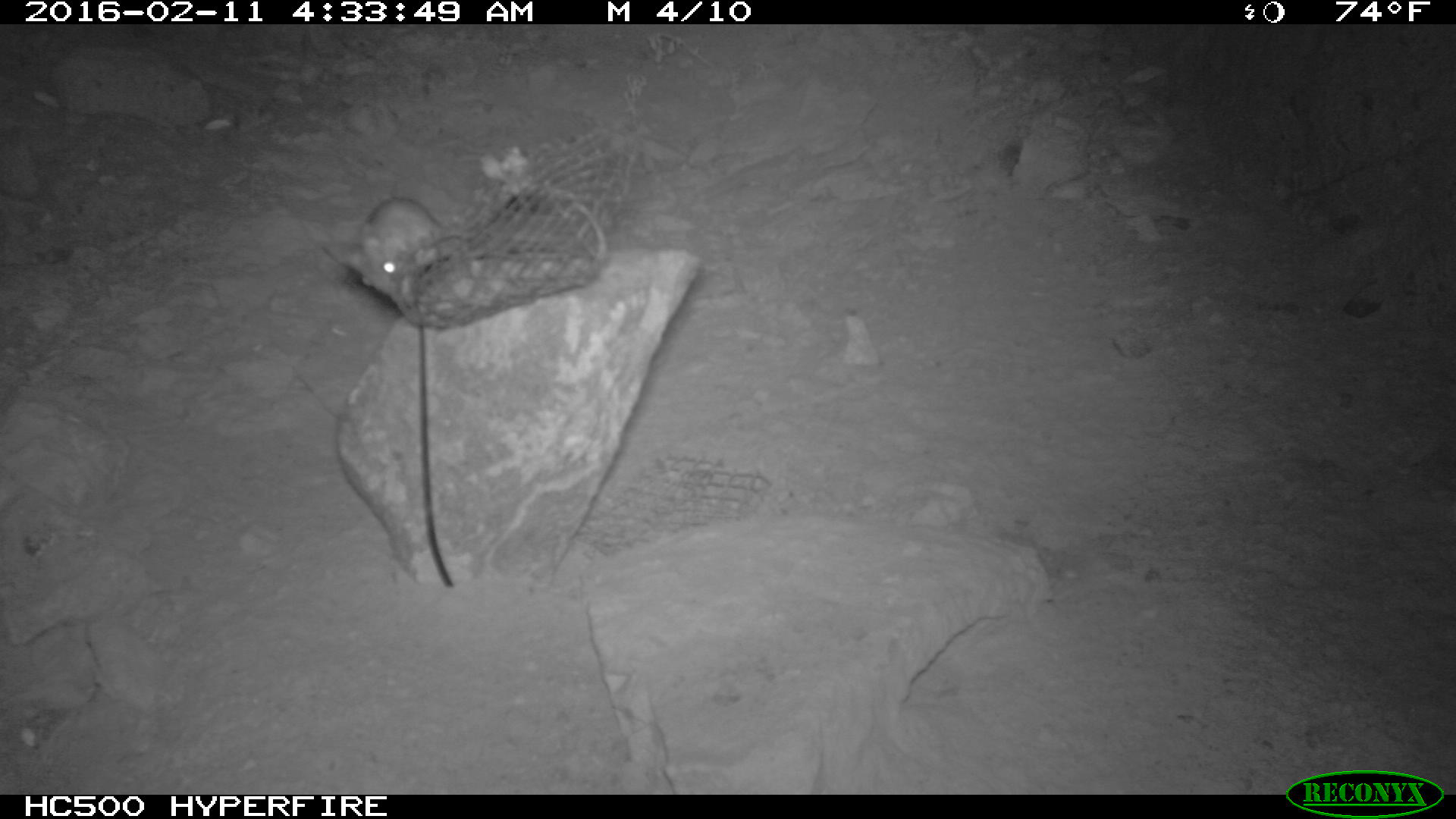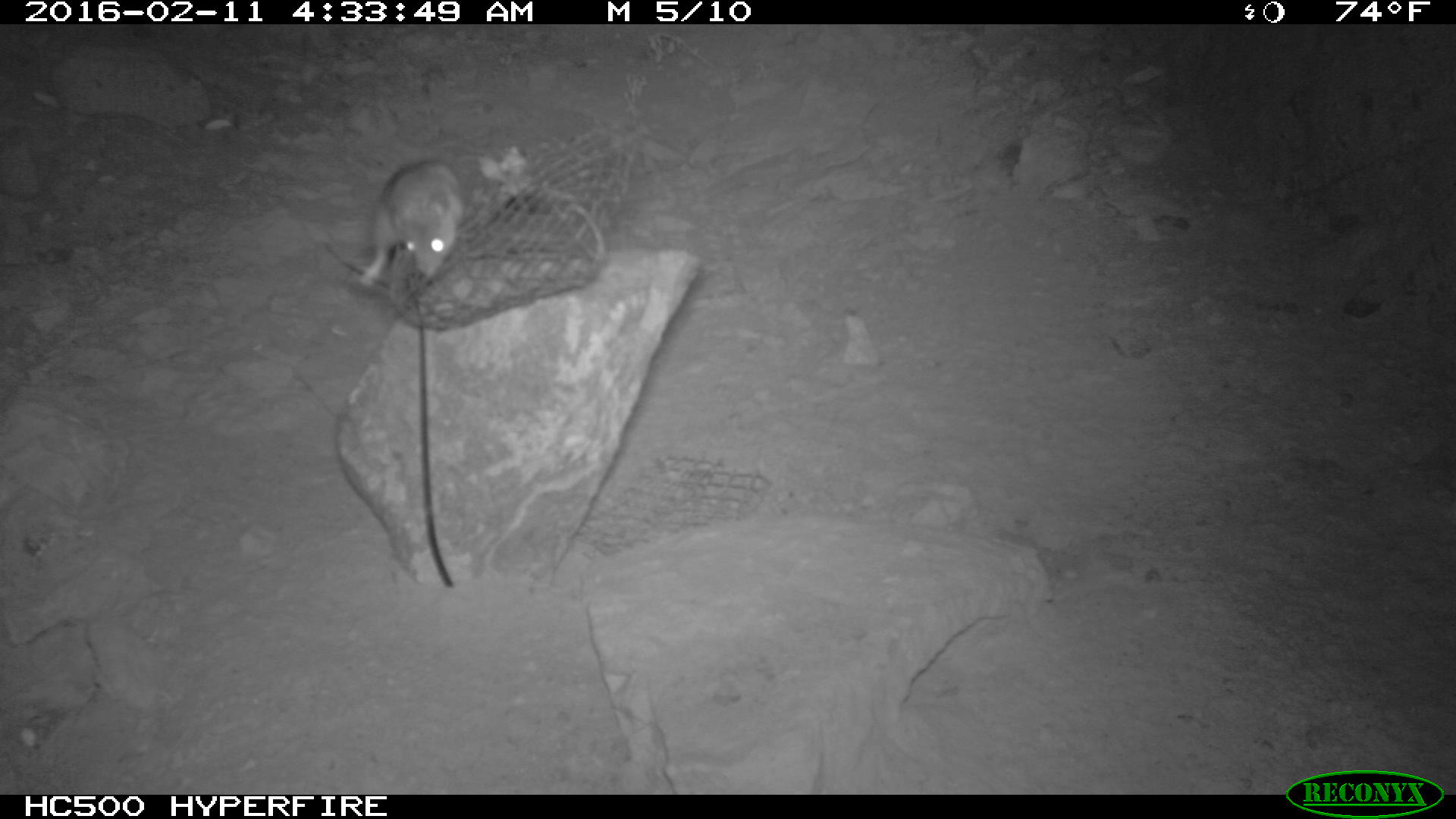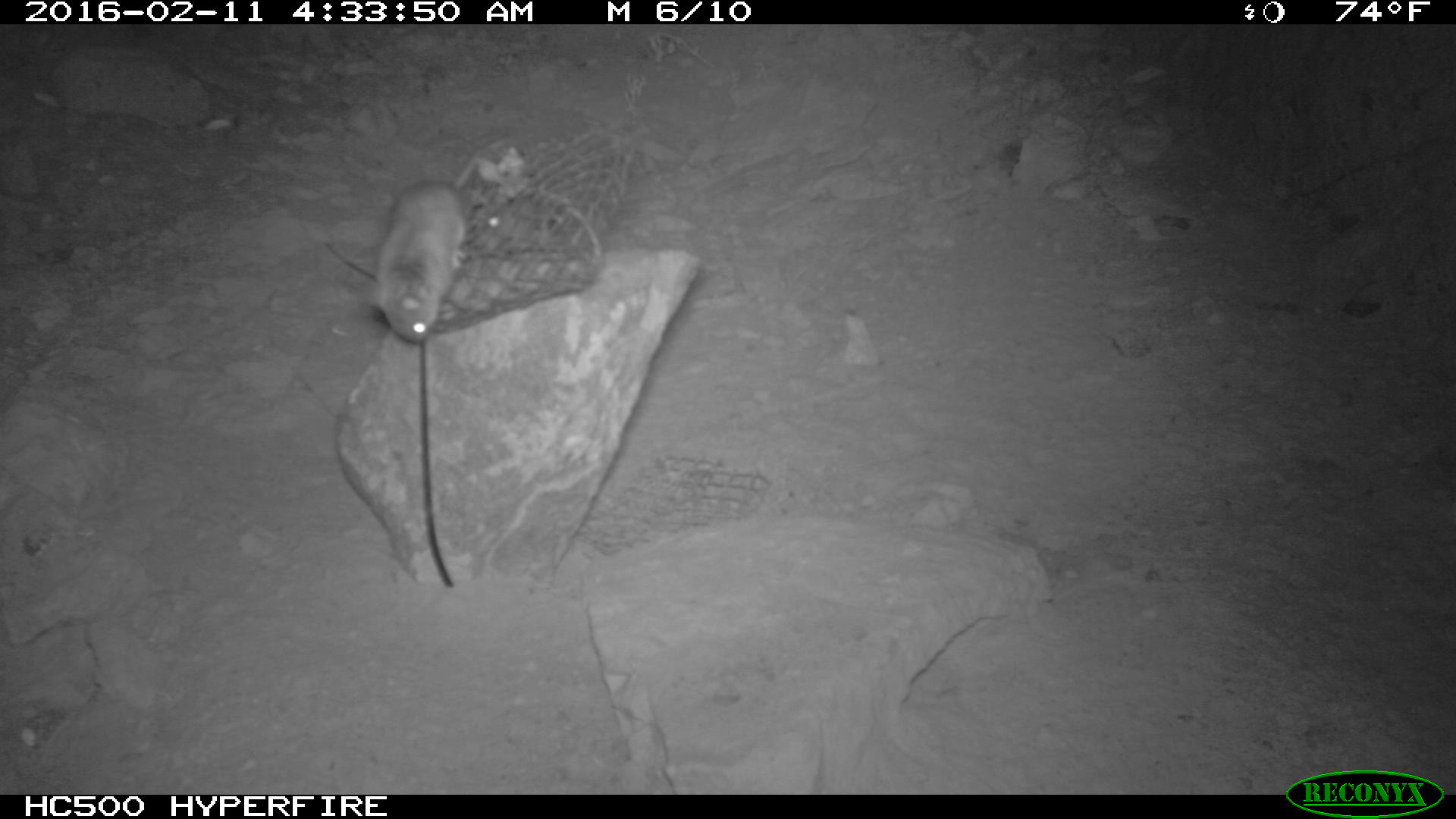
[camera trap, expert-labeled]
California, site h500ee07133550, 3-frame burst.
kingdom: Animalia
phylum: Chordata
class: Mammalia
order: Rodentia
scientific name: Rodentia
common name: rodent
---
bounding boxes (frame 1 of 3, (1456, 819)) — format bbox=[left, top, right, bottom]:
rodent: bbox=[326, 198, 461, 303]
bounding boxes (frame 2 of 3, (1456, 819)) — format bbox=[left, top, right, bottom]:
rodent: bbox=[357, 158, 463, 287]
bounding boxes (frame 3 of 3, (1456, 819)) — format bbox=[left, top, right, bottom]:
rodent: bbox=[360, 137, 516, 344]; bbox=[475, 193, 557, 242]